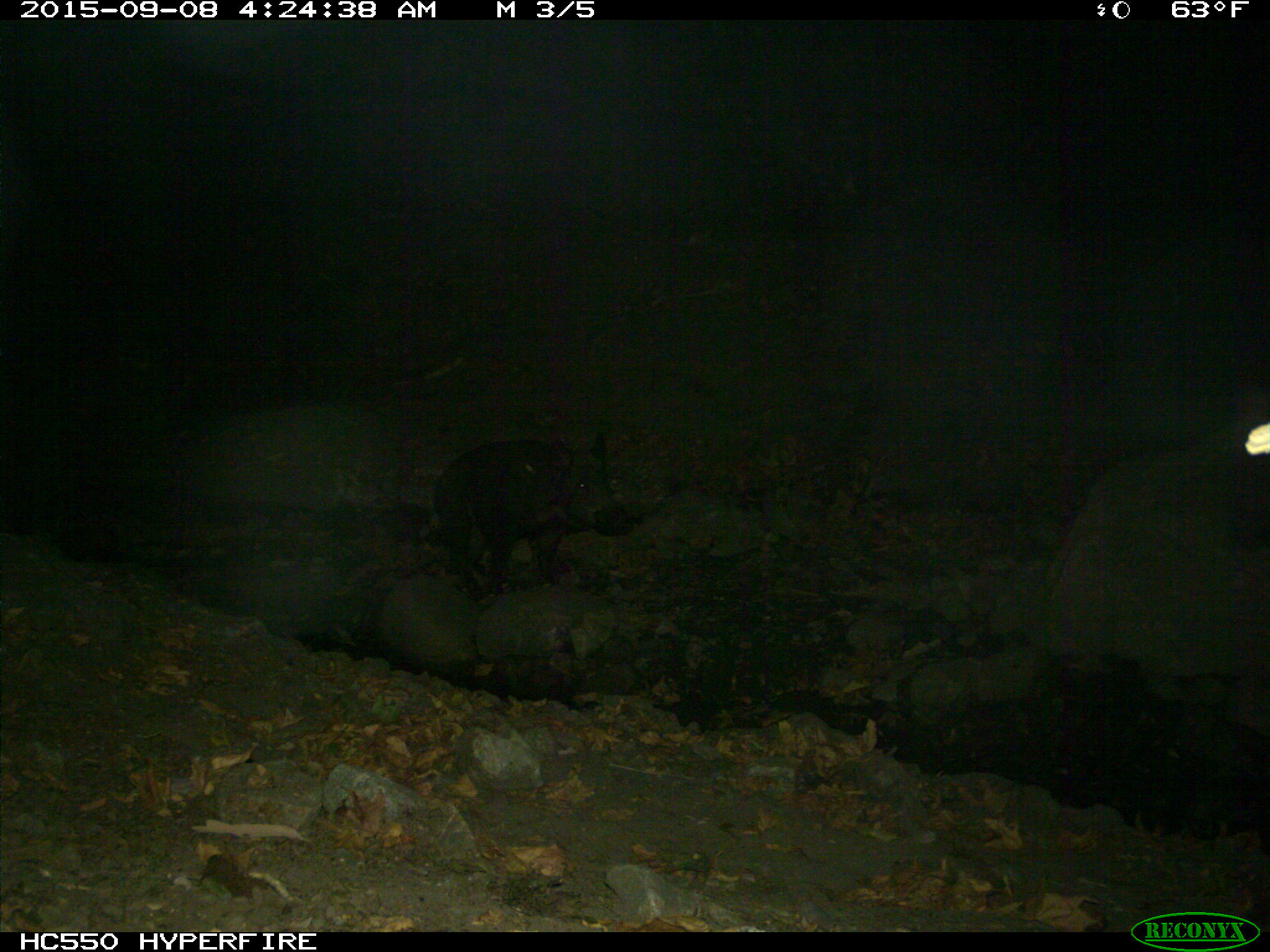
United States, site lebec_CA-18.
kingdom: Animalia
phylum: Chordata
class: Mammalia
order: Artiodactyla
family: Suidae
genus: Sus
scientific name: Sus scrofa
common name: wild boar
Sus scrofa (wild boar).